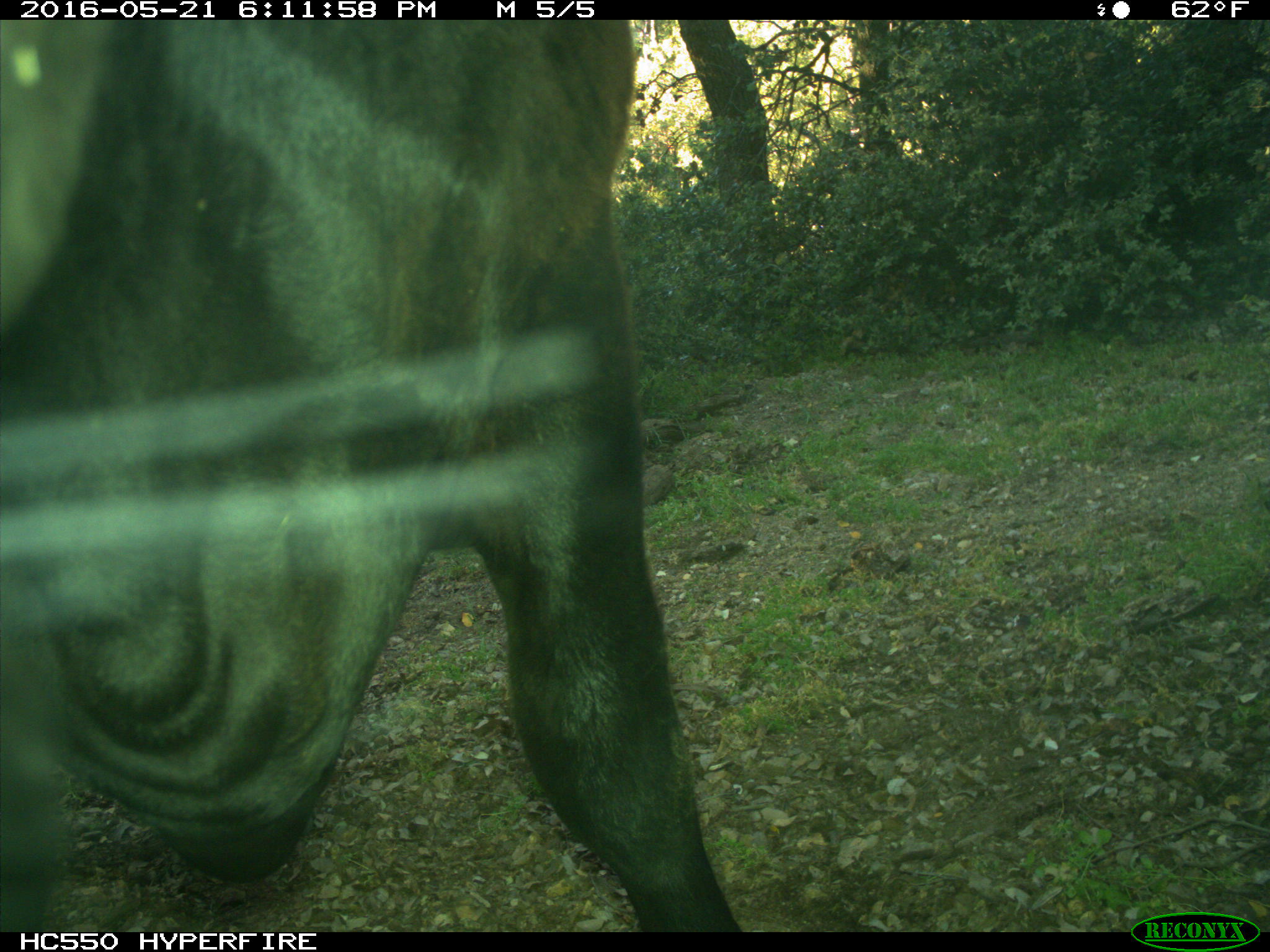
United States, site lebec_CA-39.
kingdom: Animalia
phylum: Chordata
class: Mammalia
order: Artiodactyla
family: Bovidae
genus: Bos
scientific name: Bos taurus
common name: domestic cow